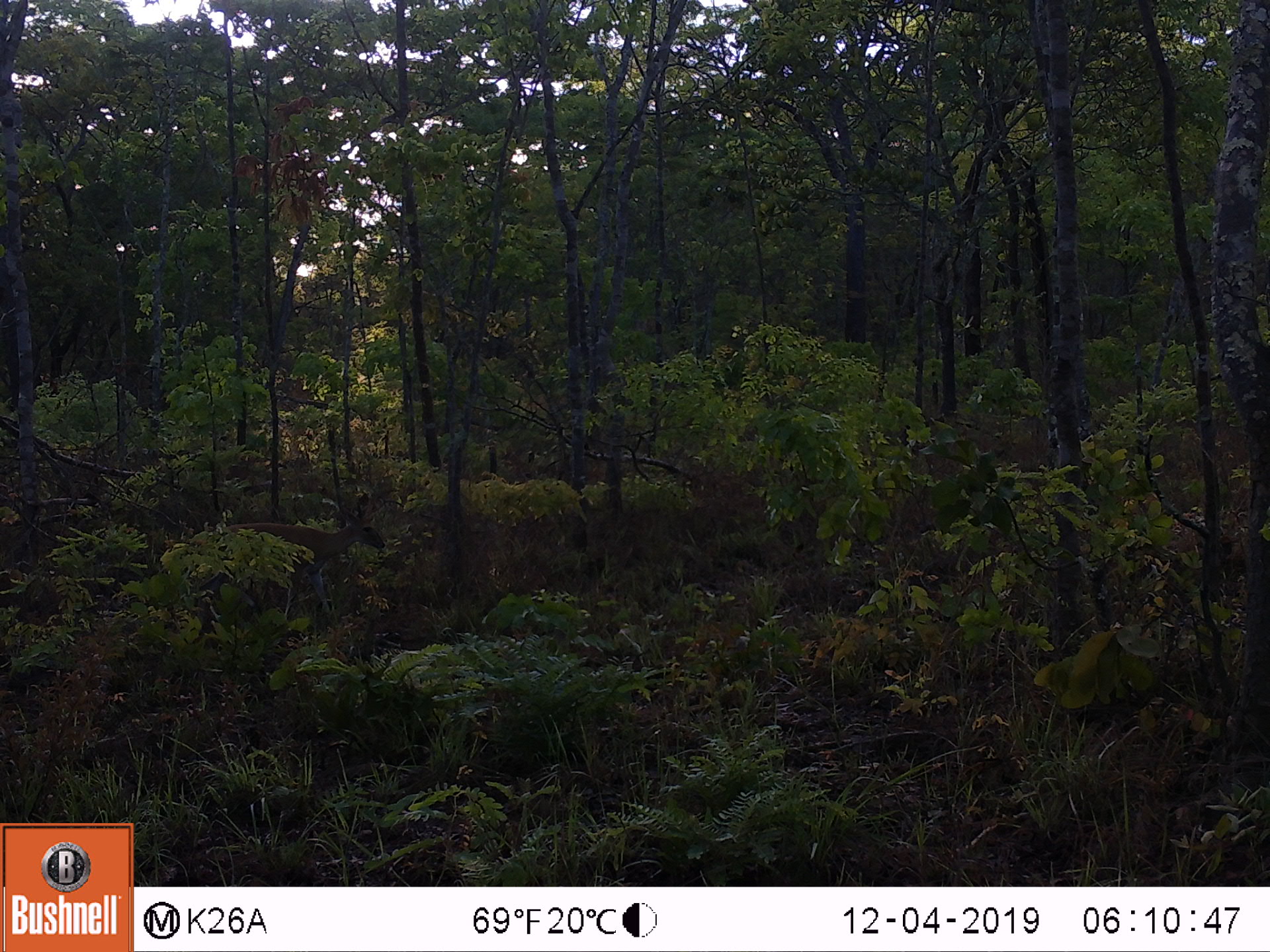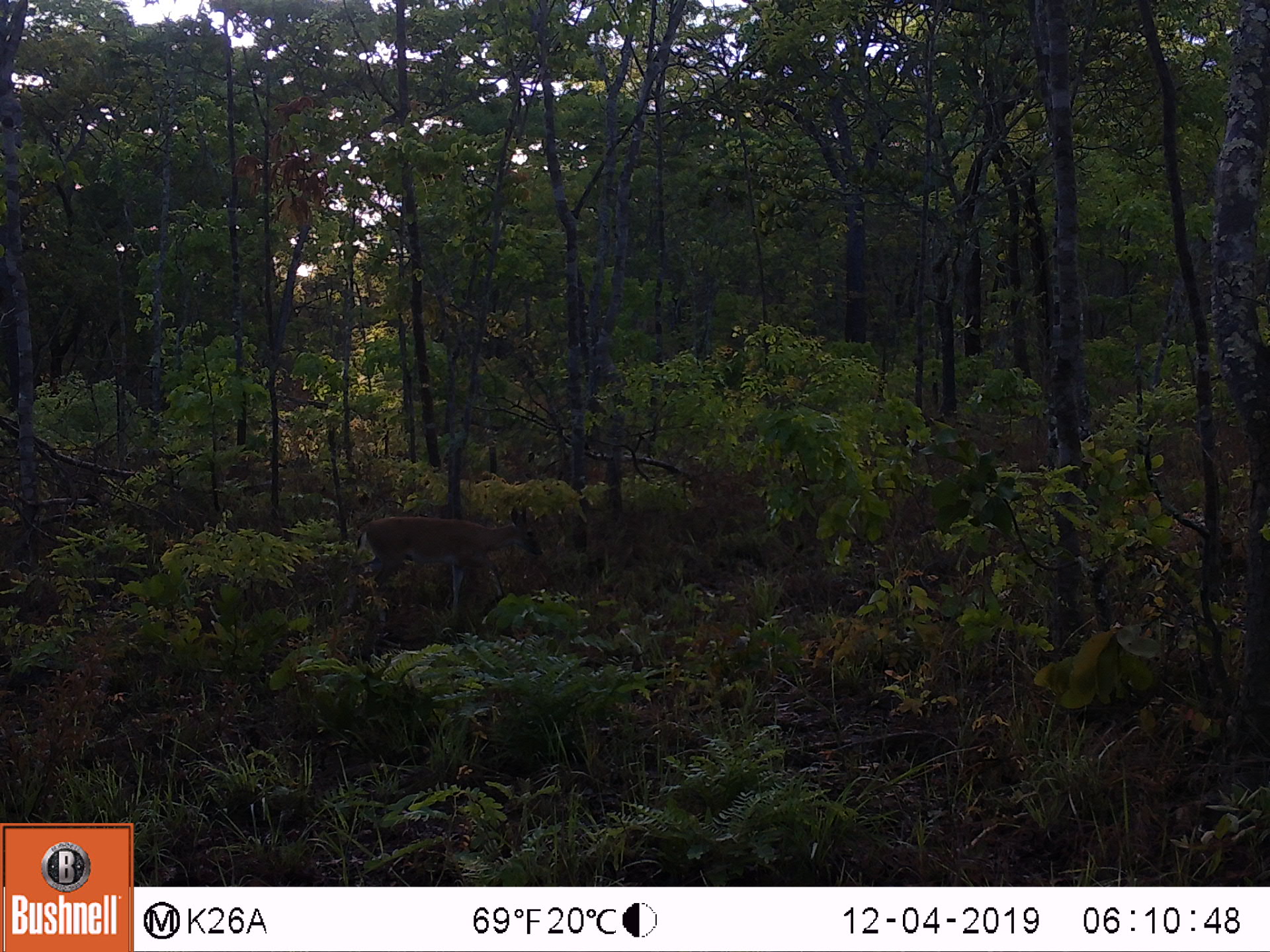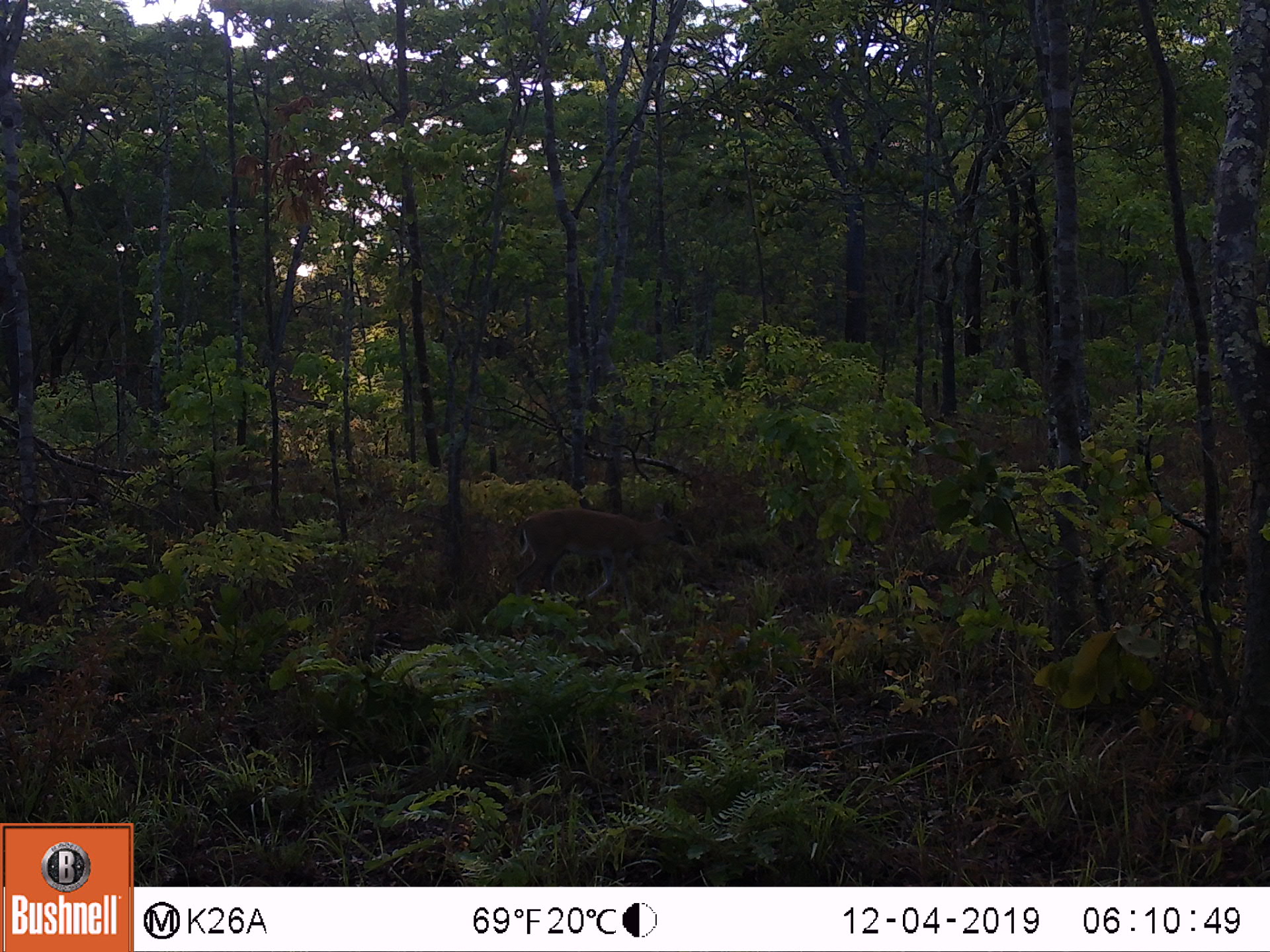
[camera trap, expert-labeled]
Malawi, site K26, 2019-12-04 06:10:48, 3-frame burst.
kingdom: Animalia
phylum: Chordata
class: Mammalia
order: Artiodactyla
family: Bovidae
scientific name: Antilopinae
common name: small antelope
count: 1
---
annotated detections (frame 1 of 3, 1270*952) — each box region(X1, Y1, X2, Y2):
small antelope: region(224, 493, 391, 620)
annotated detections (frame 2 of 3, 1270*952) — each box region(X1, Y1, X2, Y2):
small antelope: region(353, 506, 546, 618)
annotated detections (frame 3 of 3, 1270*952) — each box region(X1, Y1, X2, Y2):
small antelope: region(506, 493, 703, 605)